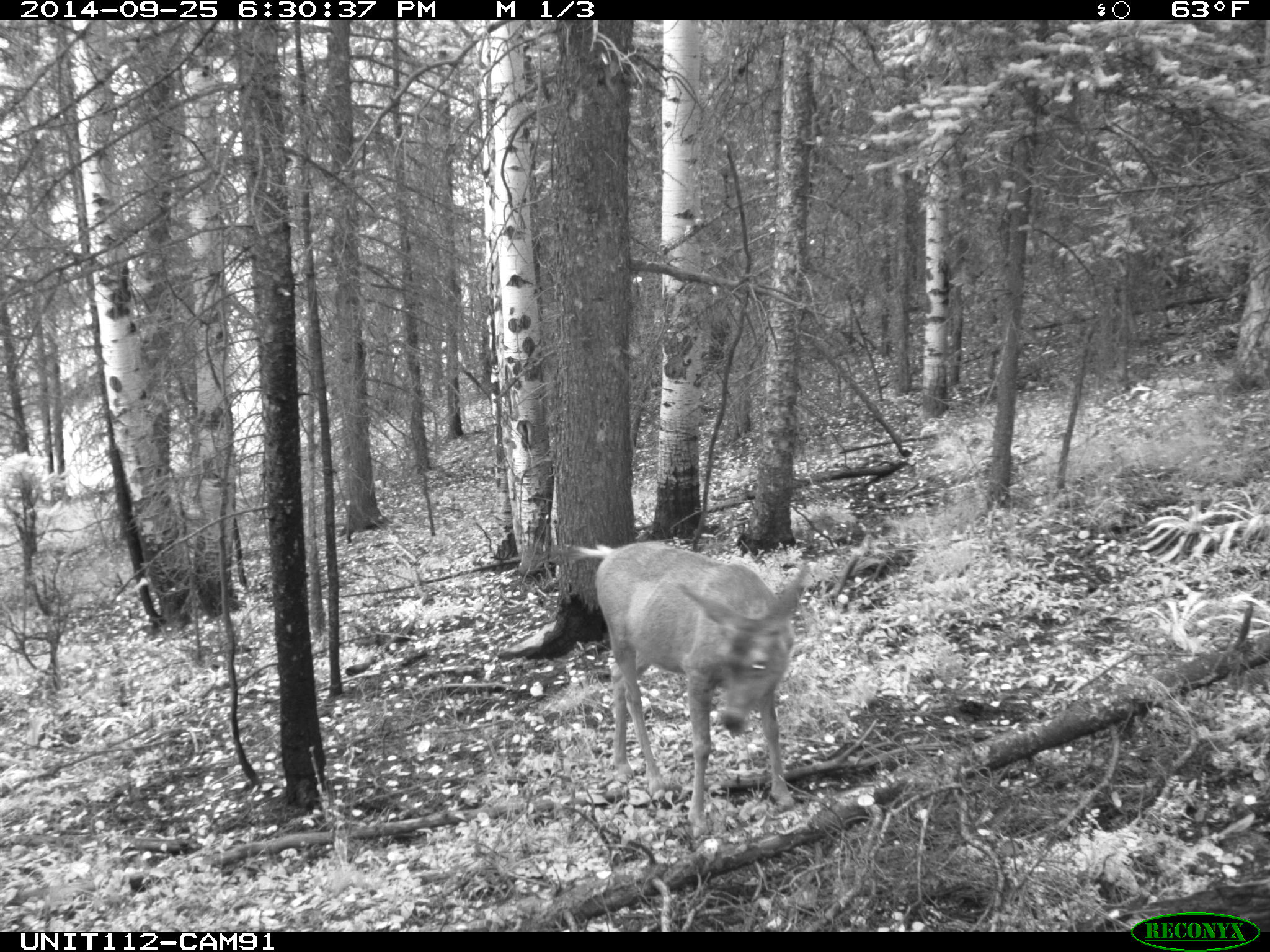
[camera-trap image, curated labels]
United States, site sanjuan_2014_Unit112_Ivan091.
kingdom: Animalia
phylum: Chordata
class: Mammalia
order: Artiodactyla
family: Cervidae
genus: Odocoileus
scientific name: Odocoileus hemionus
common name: mule deer